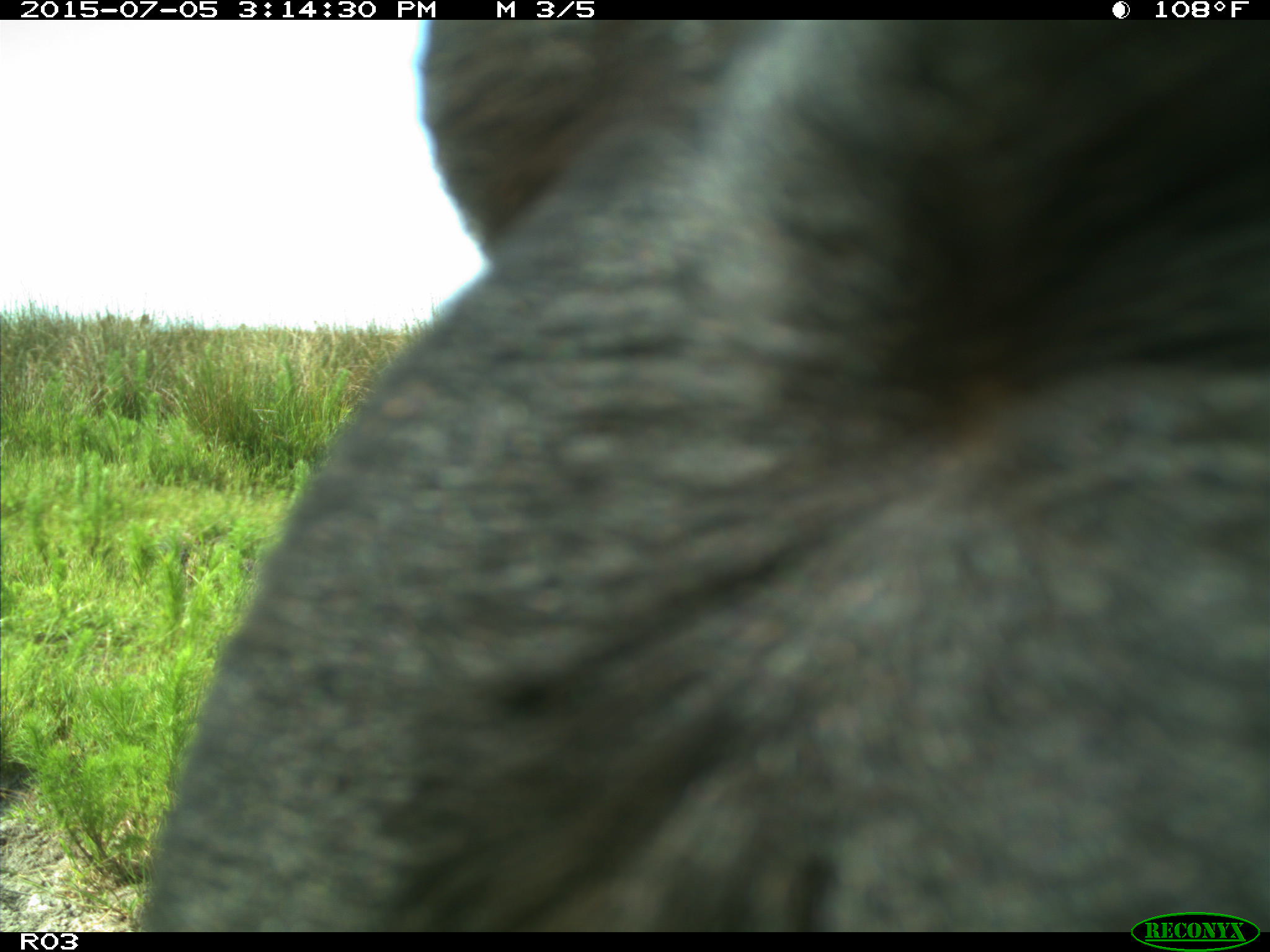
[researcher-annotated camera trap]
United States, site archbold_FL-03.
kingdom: Animalia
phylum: Chordata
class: Mammalia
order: Artiodactyla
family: Bovidae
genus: Bos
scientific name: Bos taurus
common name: domestic cow